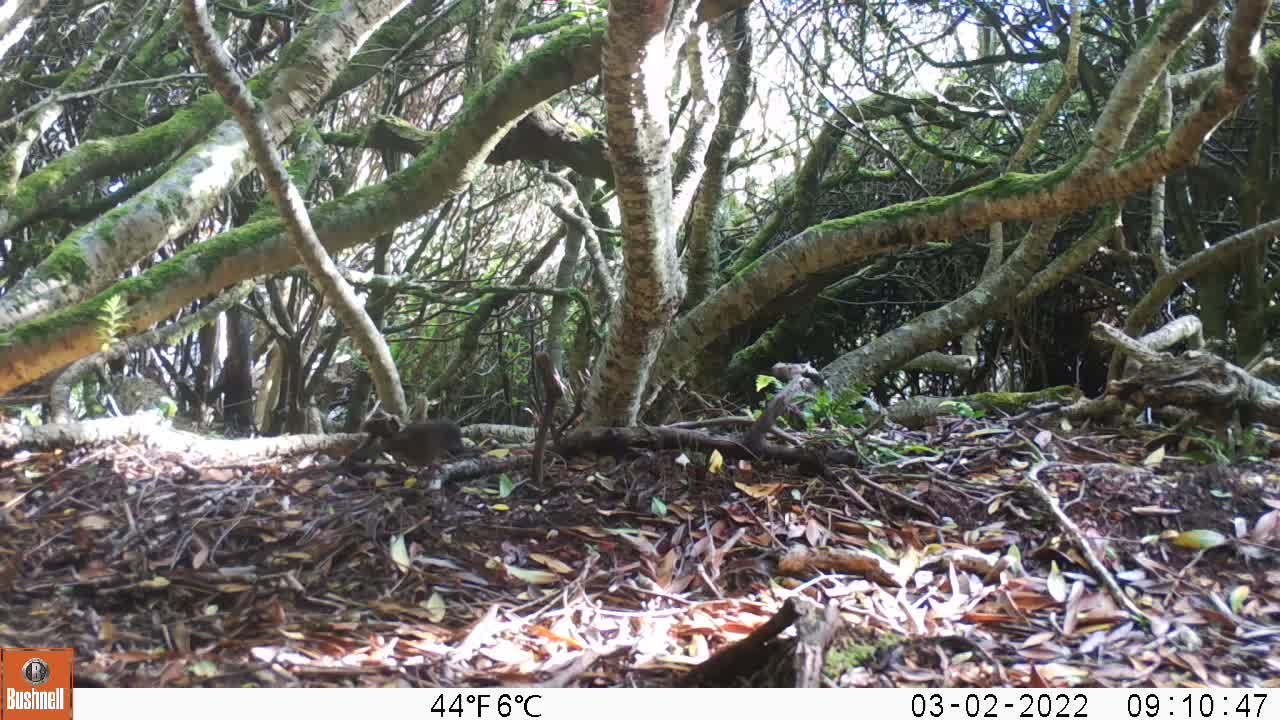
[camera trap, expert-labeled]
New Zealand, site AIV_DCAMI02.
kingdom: Animalia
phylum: Chordata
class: Aves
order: Passeriformes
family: Prunellidae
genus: Prunella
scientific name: Prunella modularis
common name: dunnock